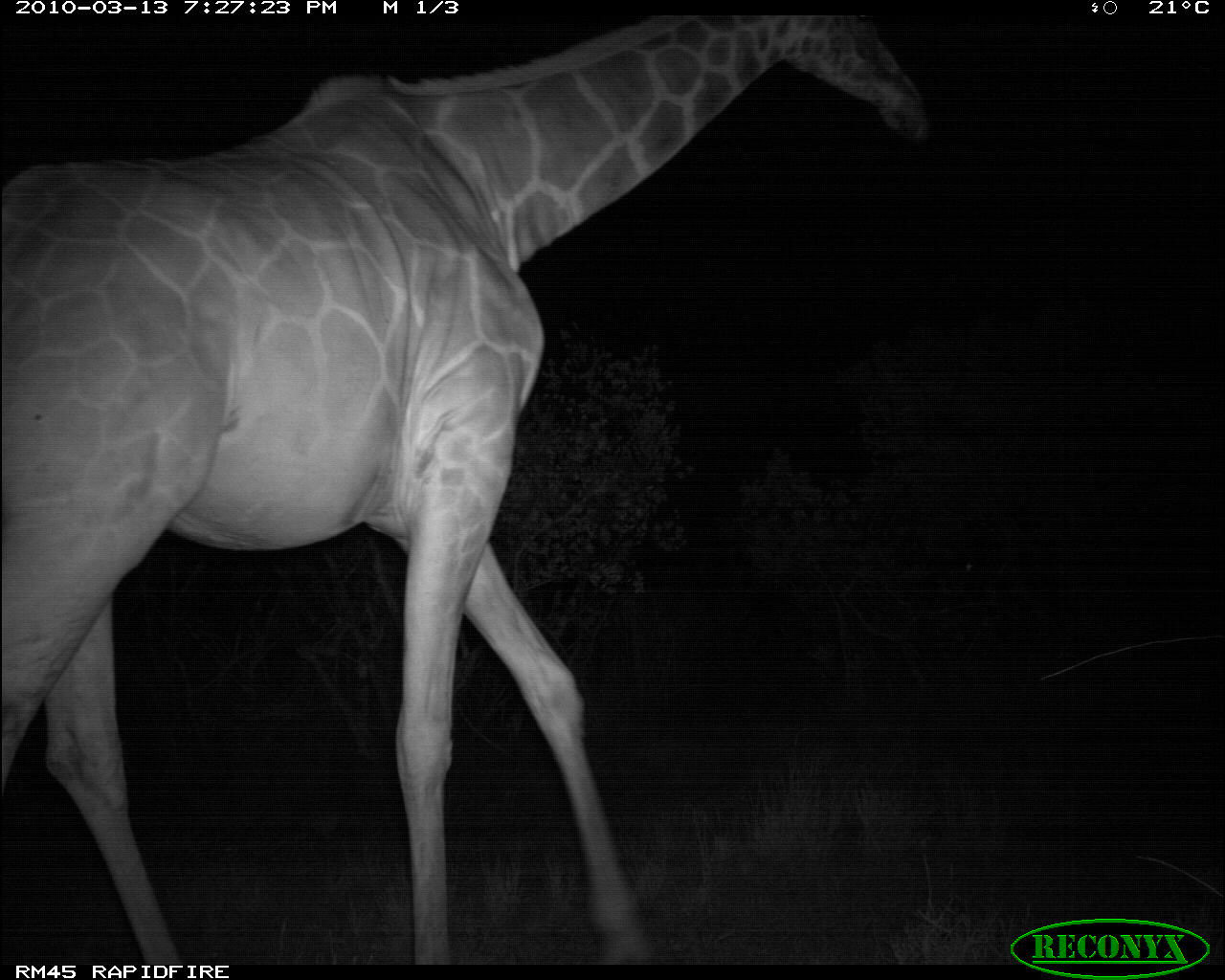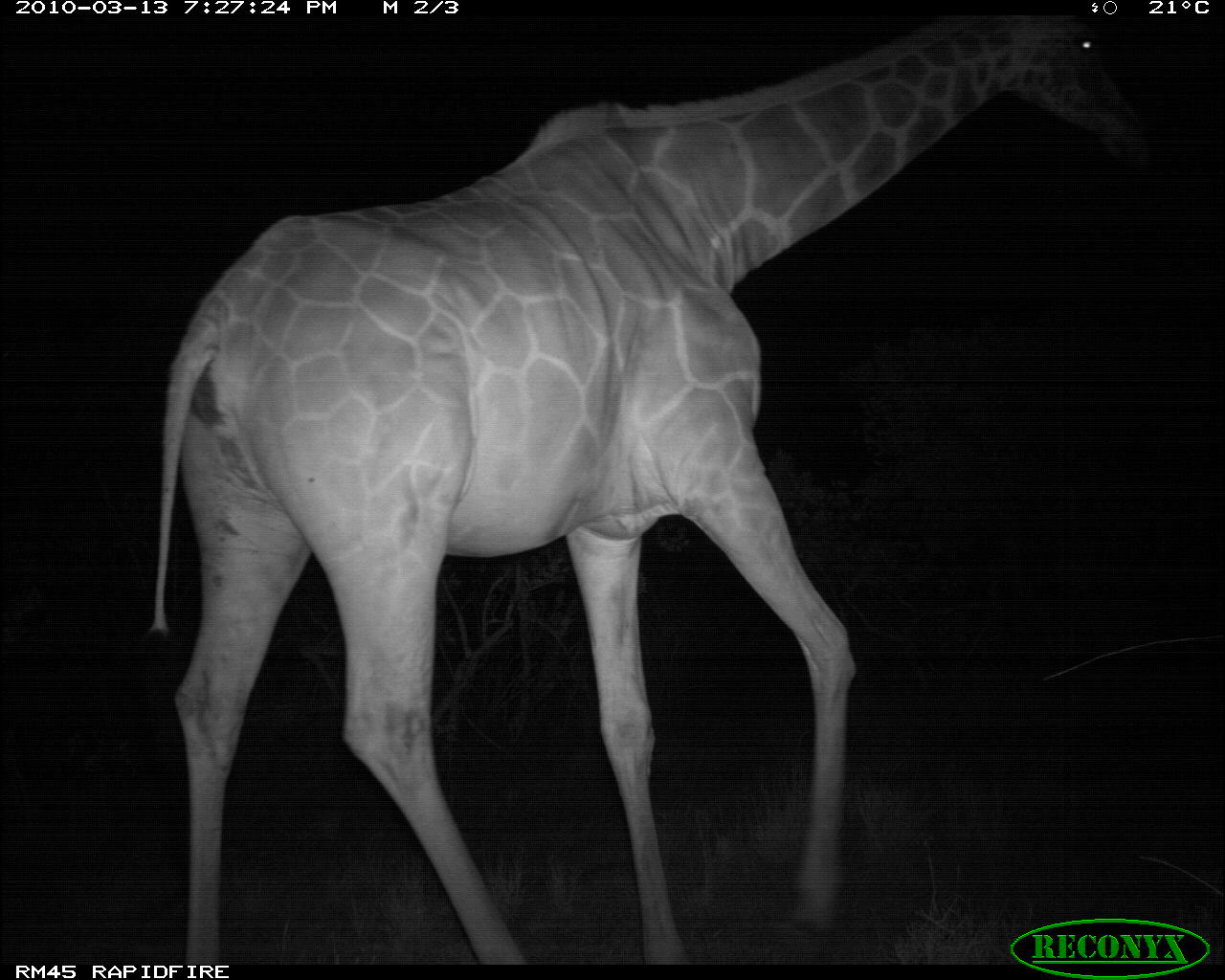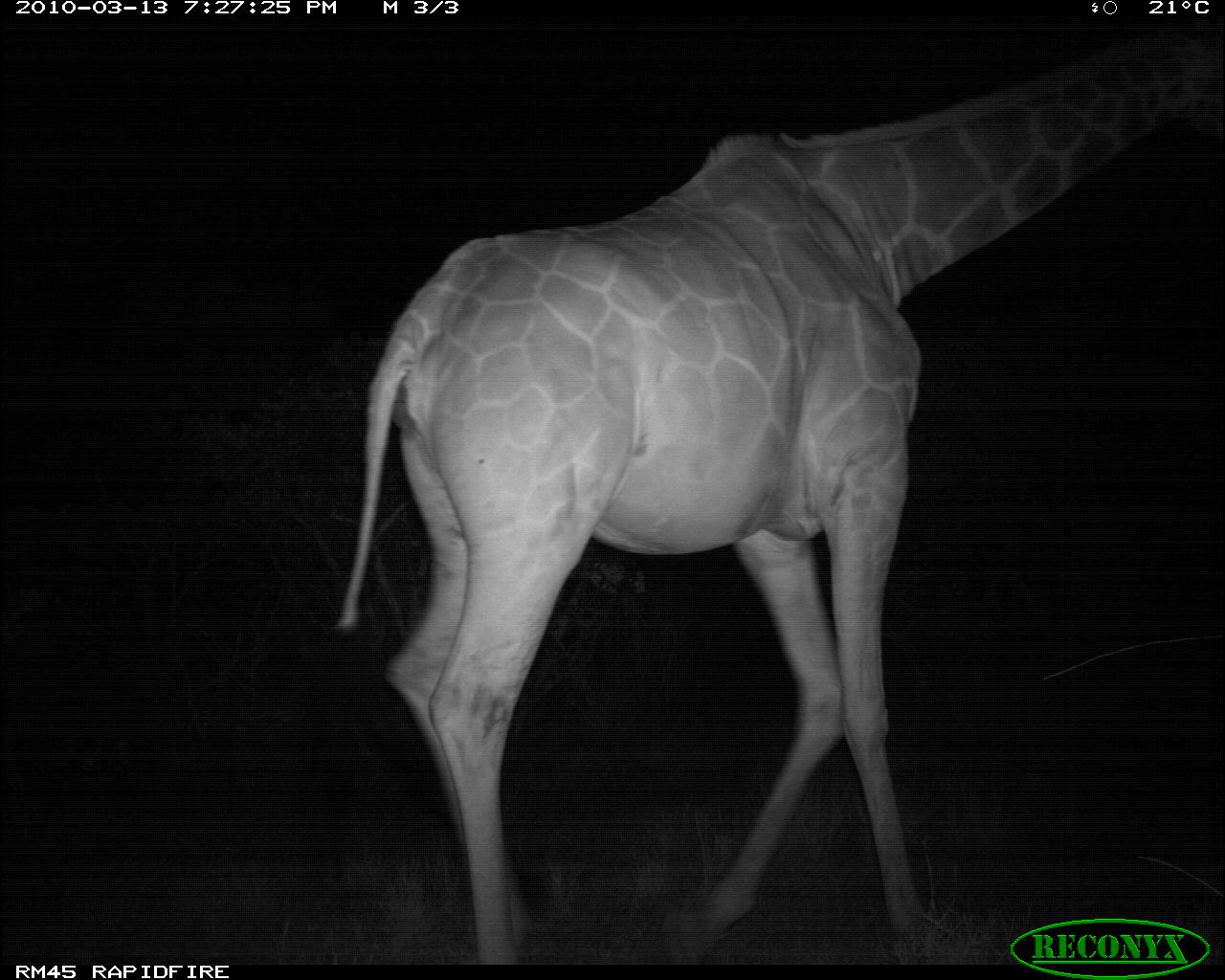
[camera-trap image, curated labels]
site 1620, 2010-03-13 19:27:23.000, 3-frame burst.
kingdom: Animalia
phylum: Chordata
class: Mammalia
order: Artiodactyla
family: Giraffidae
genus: Giraffa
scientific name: Giraffa camelopardalis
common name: giraffe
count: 1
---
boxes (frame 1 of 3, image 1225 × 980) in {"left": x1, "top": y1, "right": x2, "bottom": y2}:
giraffa camelopardalis: {"left": 0, "top": 7, "right": 932, "bottom": 964}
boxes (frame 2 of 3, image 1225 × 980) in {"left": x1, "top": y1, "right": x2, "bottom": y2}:
giraffa camelopardalis: {"left": 141, "top": 16, "right": 1156, "bottom": 965}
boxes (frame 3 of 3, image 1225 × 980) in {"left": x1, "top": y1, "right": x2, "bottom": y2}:
giraffa camelopardalis: {"left": 327, "top": 18, "right": 1224, "bottom": 967}